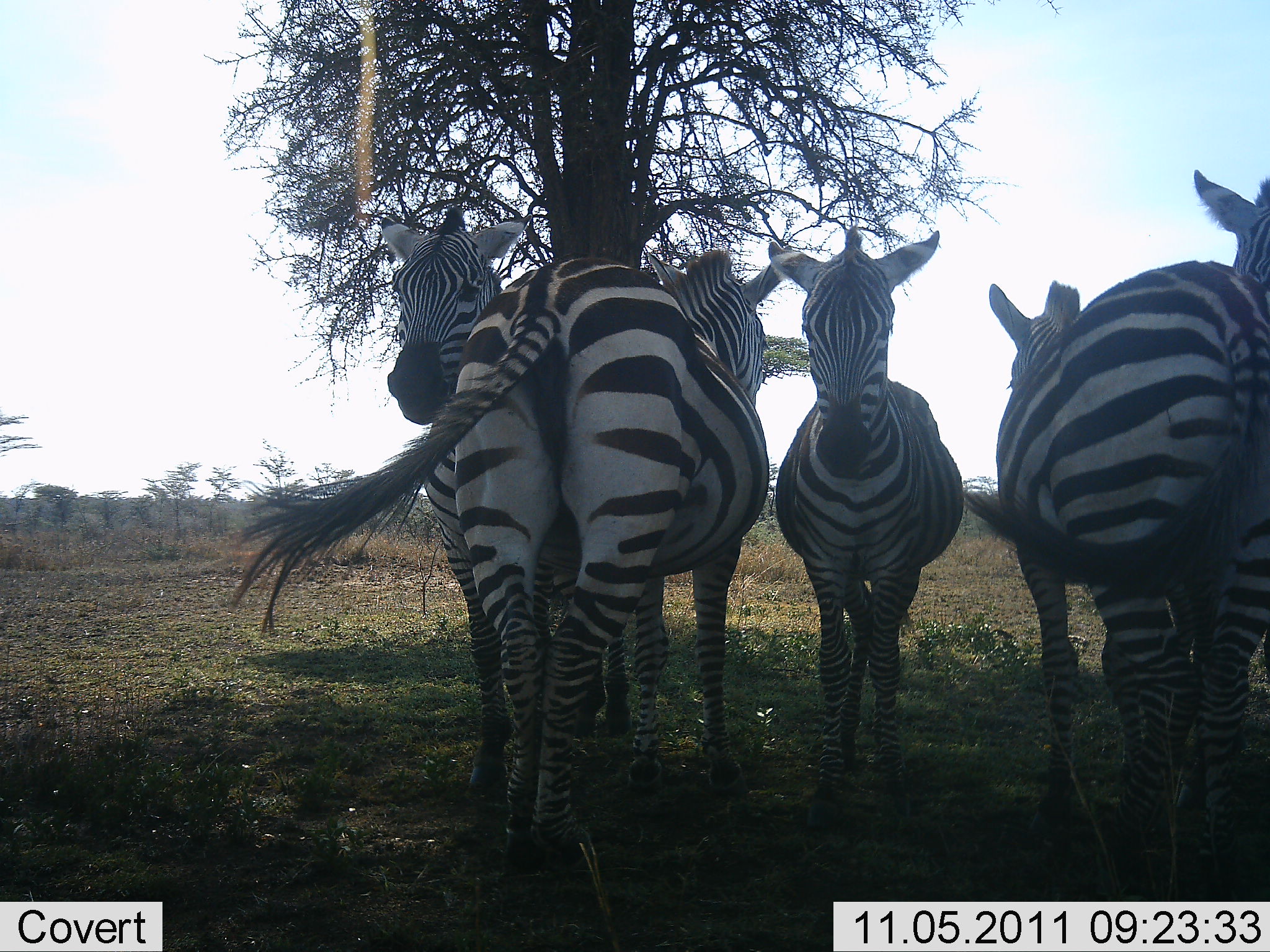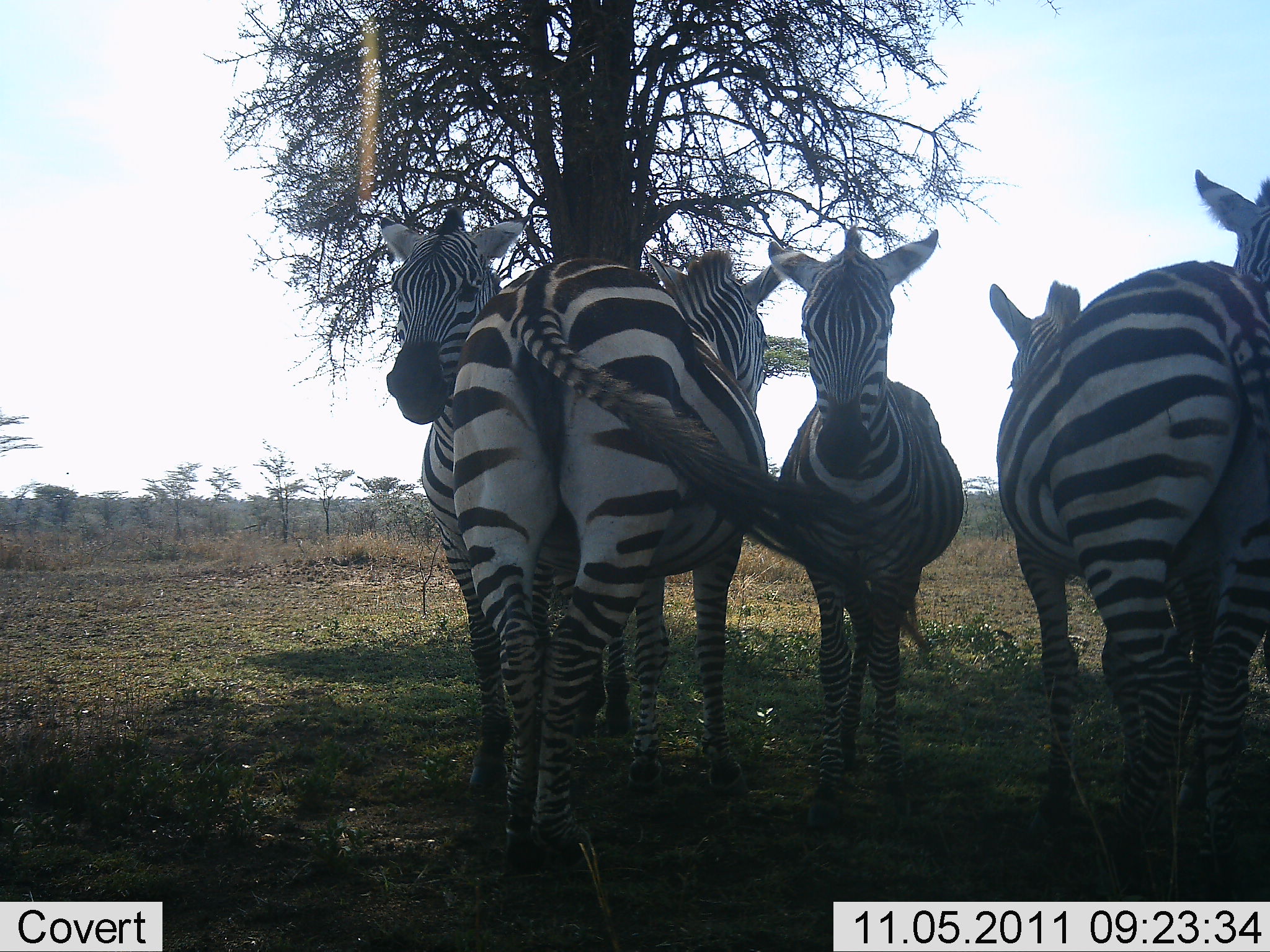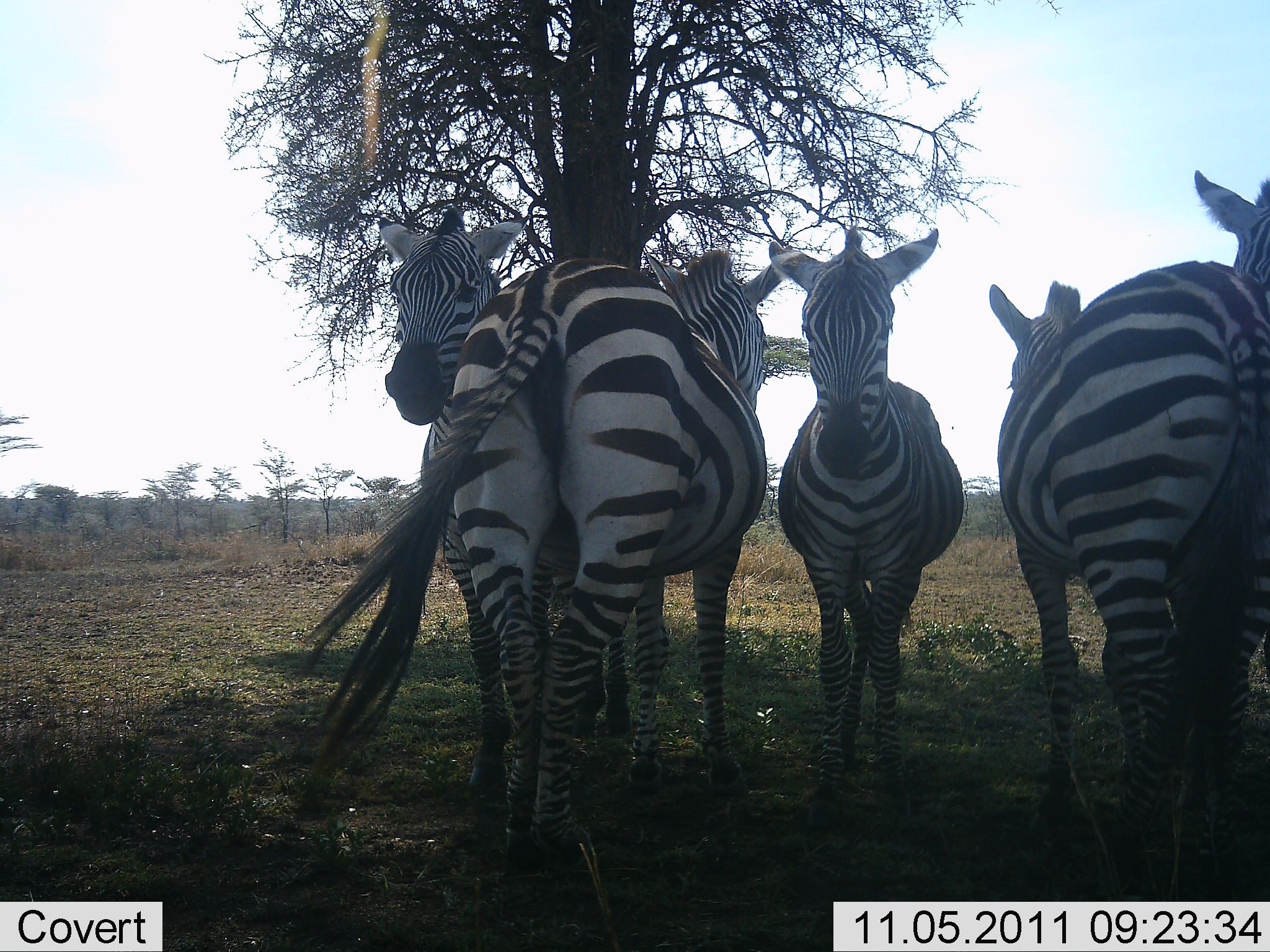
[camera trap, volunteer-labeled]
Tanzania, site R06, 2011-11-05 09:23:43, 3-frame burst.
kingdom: Animalia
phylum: Chordata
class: Mammalia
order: Perissodactyla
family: Equidae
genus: Equus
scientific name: Equus quagga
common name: plains zebra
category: zebra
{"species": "zebra (plains zebra) (Equus quagga)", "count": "5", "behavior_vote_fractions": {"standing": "92%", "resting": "8%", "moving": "0%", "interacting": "25%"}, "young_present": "0%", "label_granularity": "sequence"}